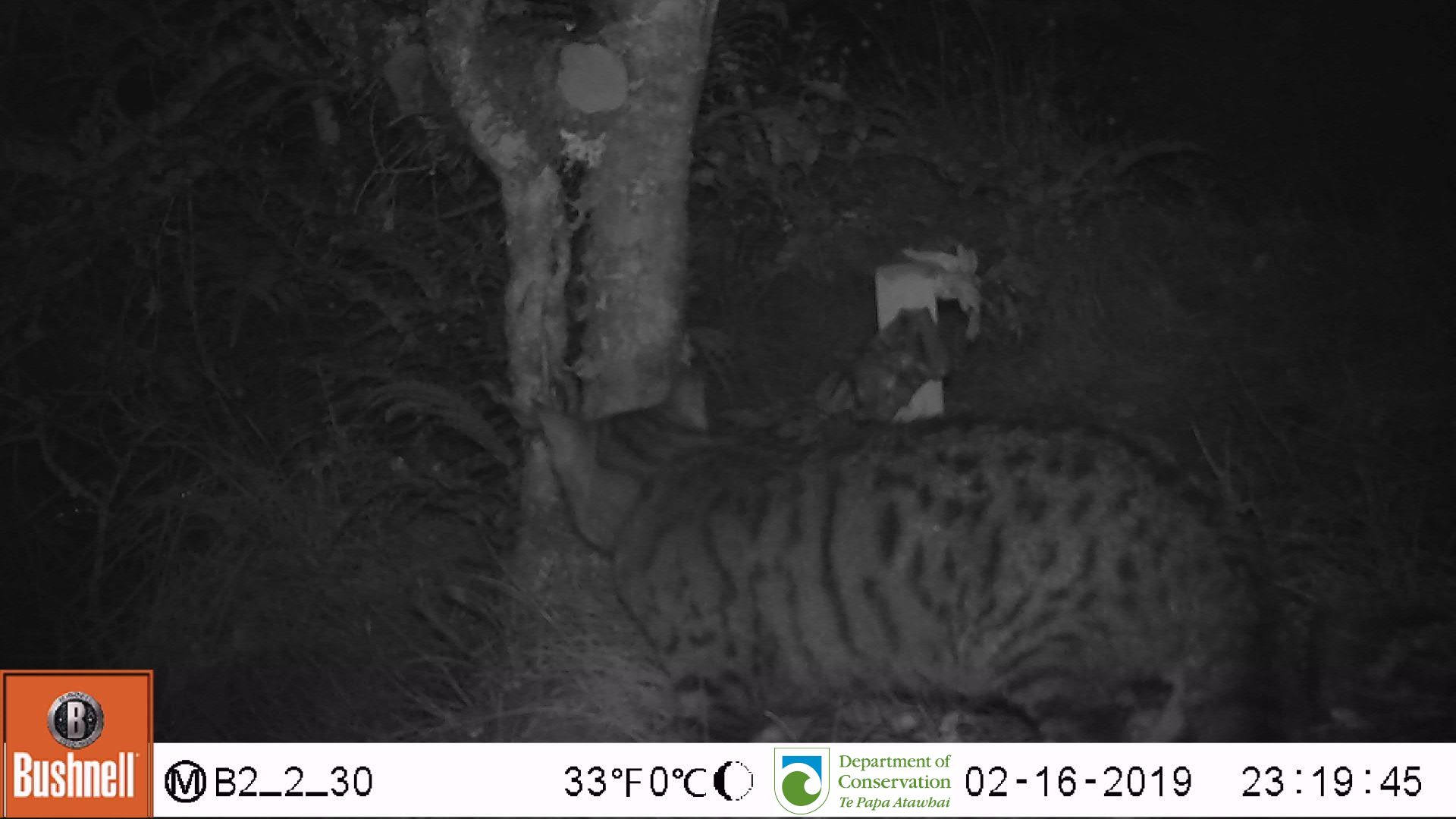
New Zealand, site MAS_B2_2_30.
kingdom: Animalia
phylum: Chordata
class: Mammalia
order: Carnivora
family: Felidae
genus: Felis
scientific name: Felis catus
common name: domestic cat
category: cat